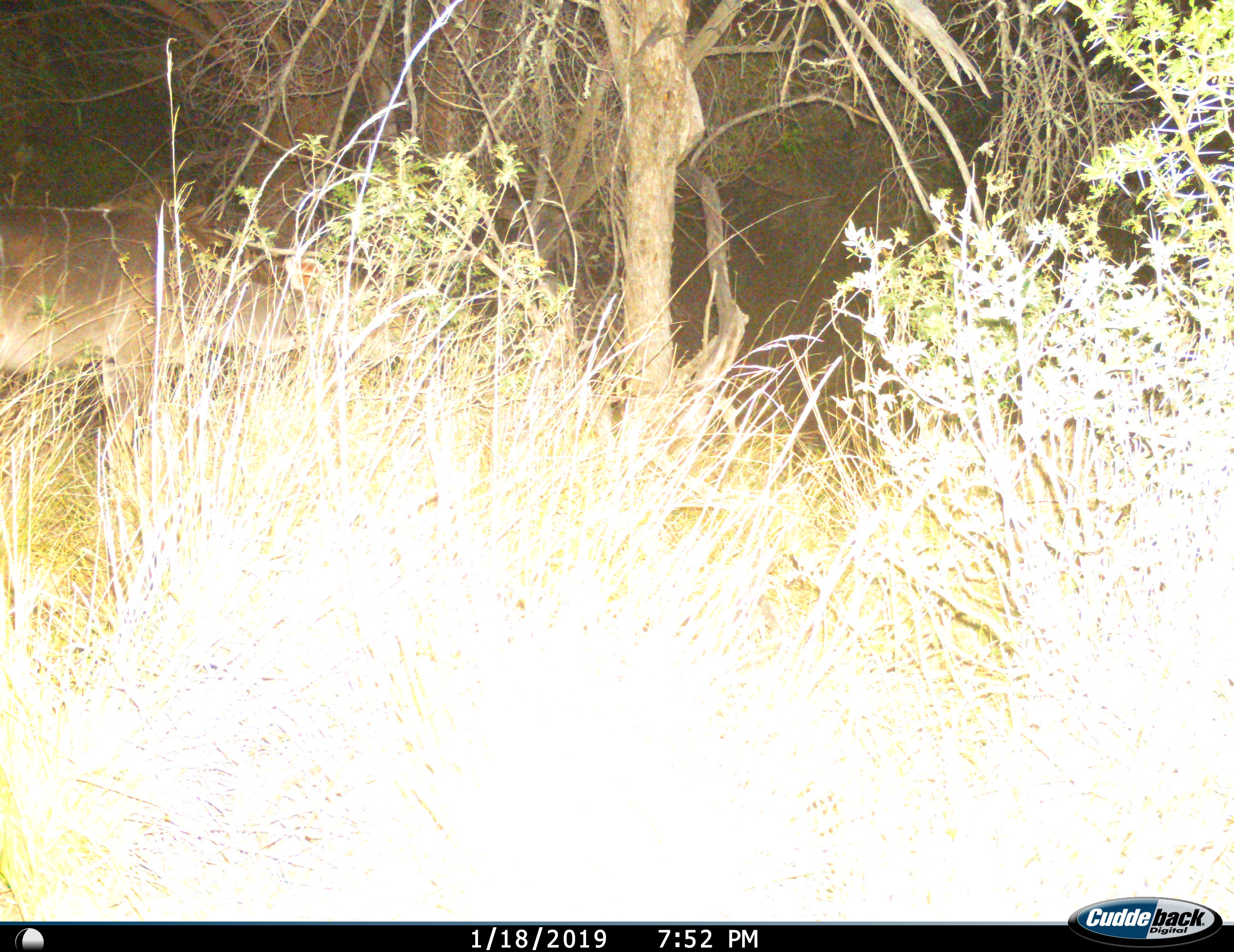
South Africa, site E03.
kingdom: Animalia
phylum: Chordata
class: Mammalia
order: Artiodactyla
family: Bovidae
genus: Tragelaphus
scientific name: Tragelaphus strepsiceros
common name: greater kudu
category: kudu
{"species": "kudu (greater kudu) (Tragelaphus strepsiceros)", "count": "1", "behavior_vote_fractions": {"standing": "62%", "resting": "0%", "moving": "12%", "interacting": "0%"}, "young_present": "0%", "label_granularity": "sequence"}